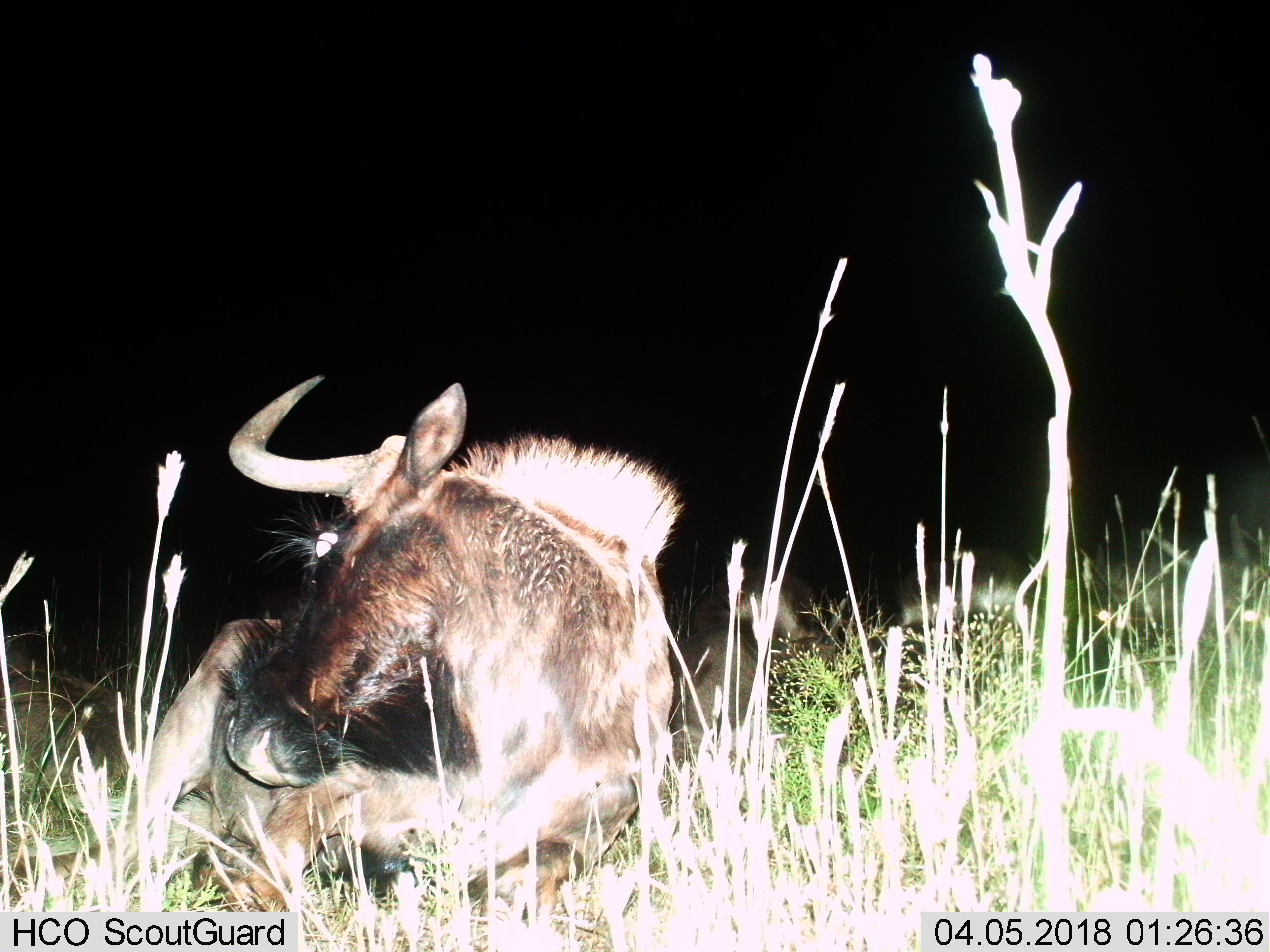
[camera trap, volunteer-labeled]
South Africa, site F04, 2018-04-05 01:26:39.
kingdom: Animalia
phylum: Chordata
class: Mammalia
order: Artiodactyla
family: Bovidae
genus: Connochaetes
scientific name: Connochaetes gnou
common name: black wildebeest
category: wildebeestblack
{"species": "wildebeestblack (black wildebeest) (Connochaetes gnou)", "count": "1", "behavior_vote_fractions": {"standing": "0%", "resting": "100%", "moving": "20%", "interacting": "0%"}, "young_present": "0%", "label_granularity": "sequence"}